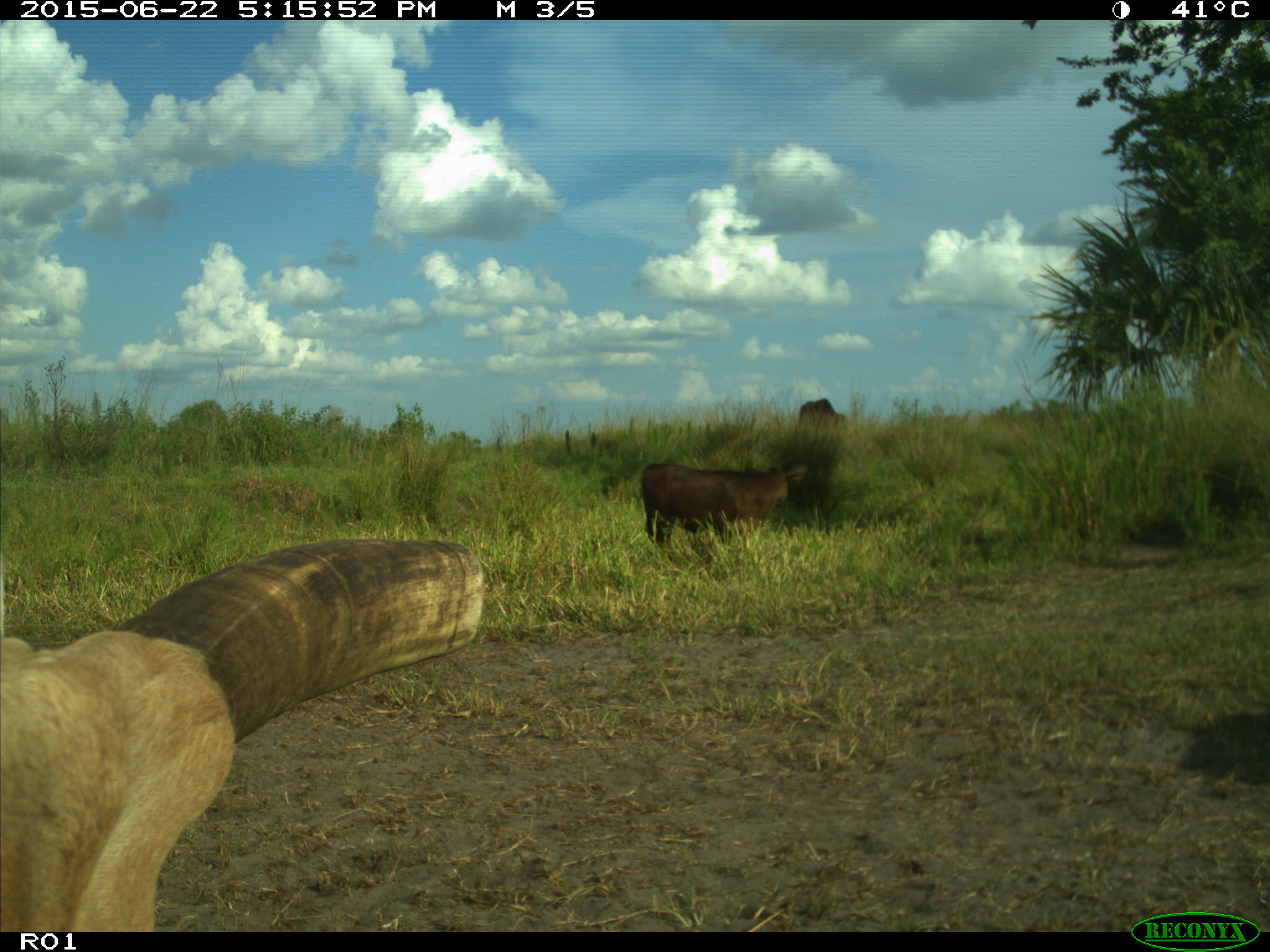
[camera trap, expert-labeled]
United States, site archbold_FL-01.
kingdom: Animalia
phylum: Chordata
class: Mammalia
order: Artiodactyla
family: Bovidae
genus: Bos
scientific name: Bos taurus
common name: domestic cow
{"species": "Bos taurus (domestic cow)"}